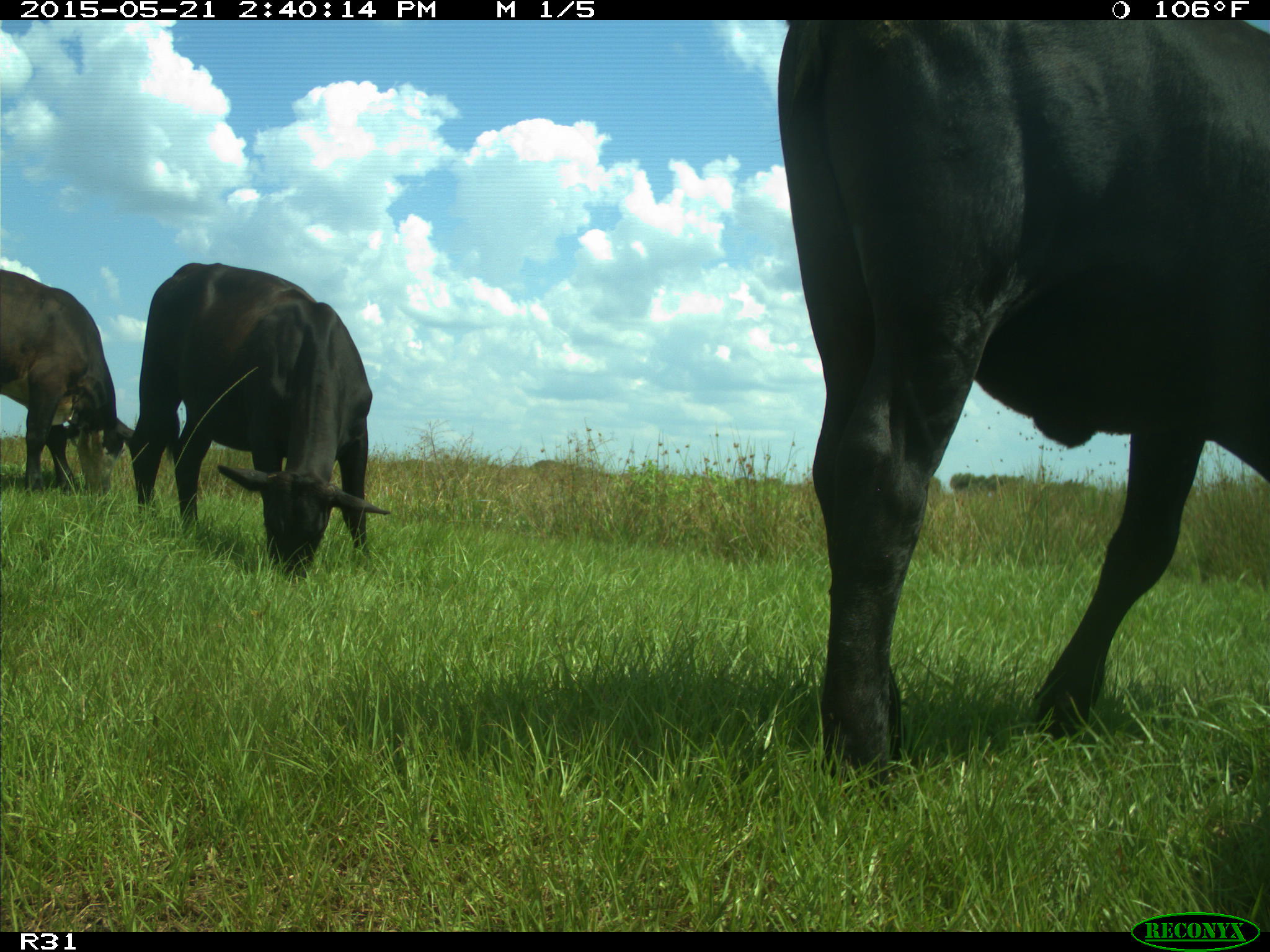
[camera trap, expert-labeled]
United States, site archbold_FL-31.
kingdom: Animalia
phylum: Chordata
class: Mammalia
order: Artiodactyla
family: Bovidae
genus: Bos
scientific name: Bos taurus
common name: domestic cow